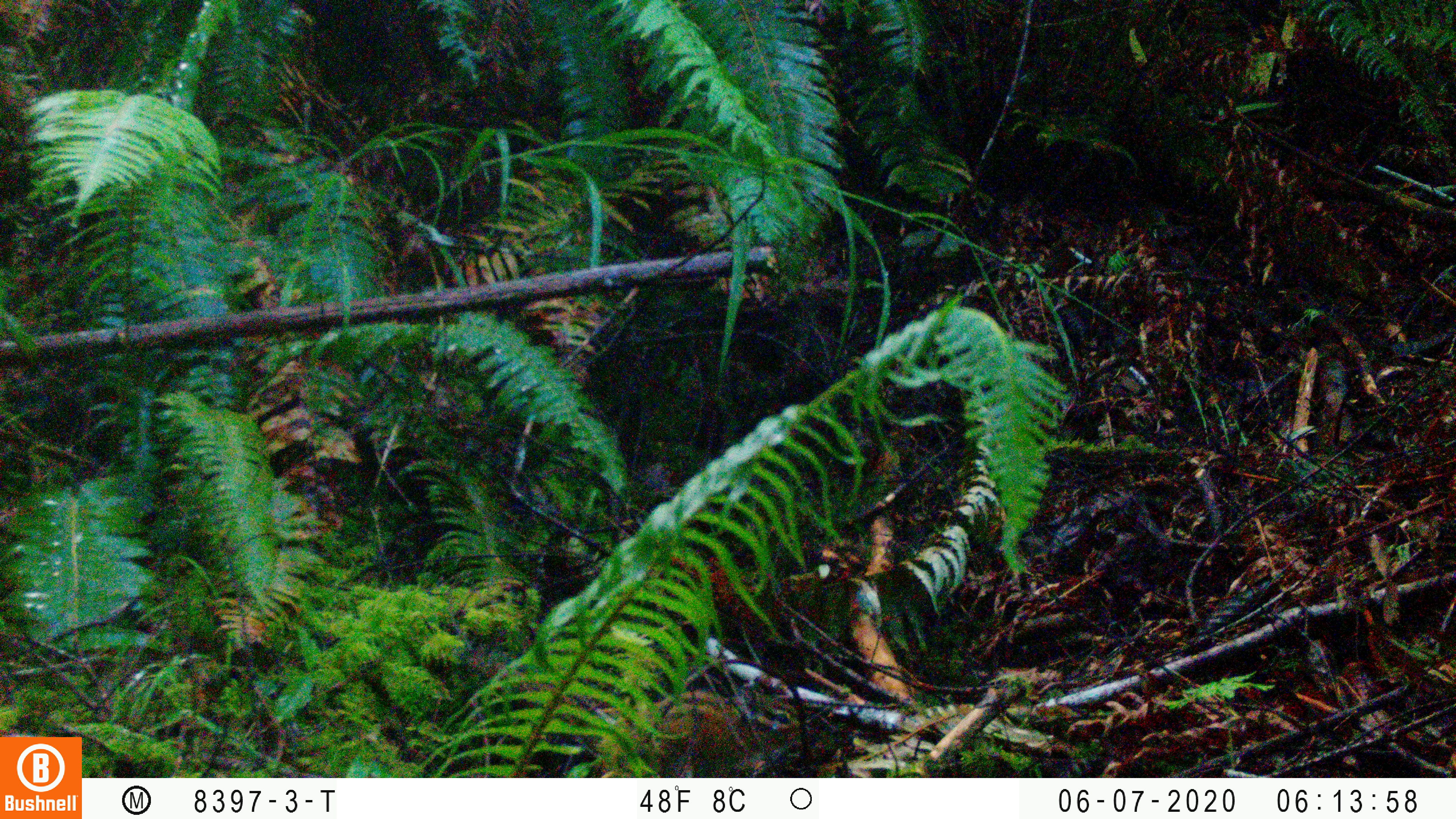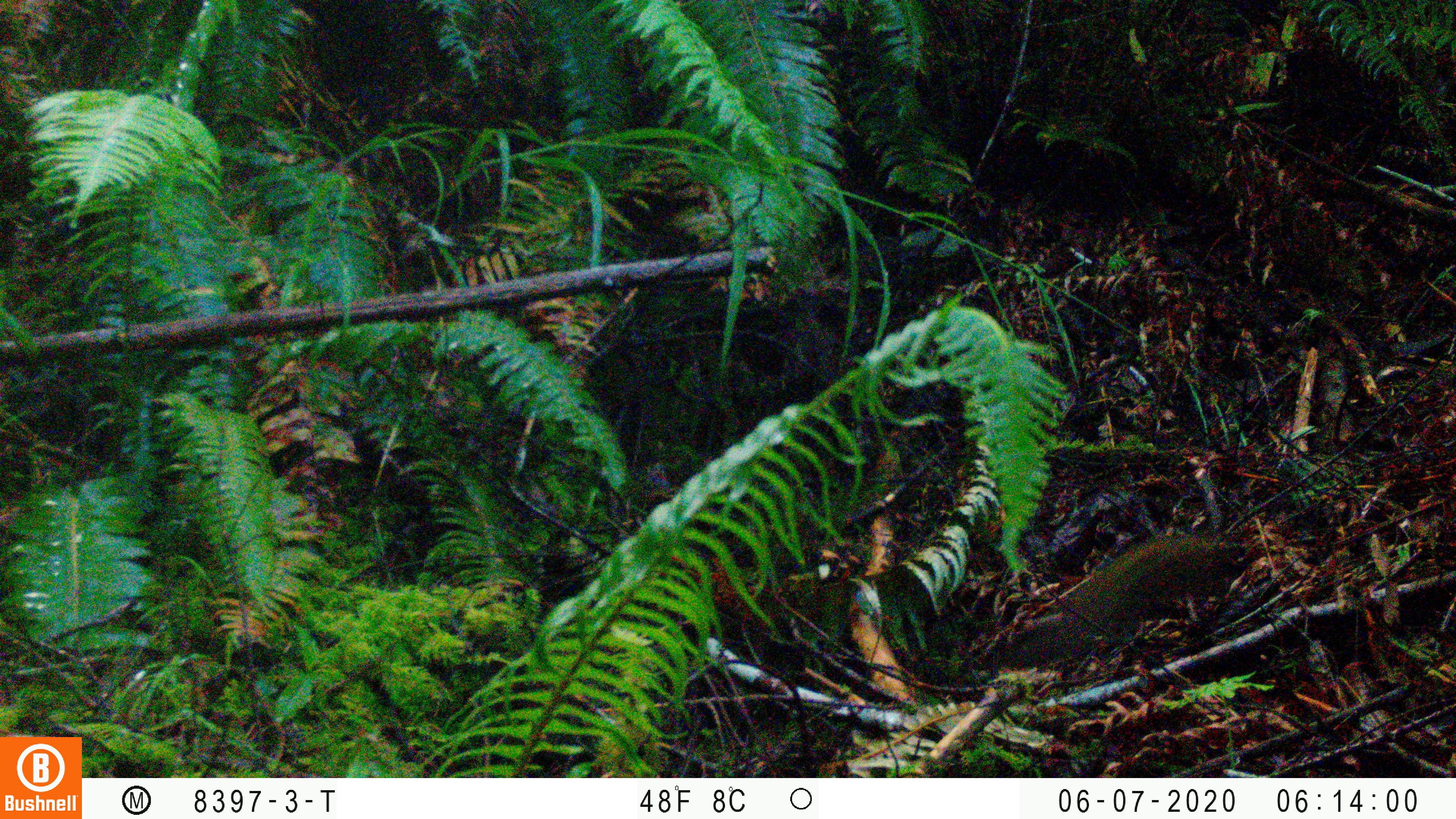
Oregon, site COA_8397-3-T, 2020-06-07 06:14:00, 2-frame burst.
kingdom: Animalia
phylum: Chordata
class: Mammalia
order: Rodentia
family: Sciuridae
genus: Neotamias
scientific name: Neotamias townsendii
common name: townsend's chipmunk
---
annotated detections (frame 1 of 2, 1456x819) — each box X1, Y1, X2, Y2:
townsend's chipmunk: 460, 642, 812, 775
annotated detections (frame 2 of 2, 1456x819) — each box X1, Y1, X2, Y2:
townsend's chipmunk: 1015, 531, 1250, 660